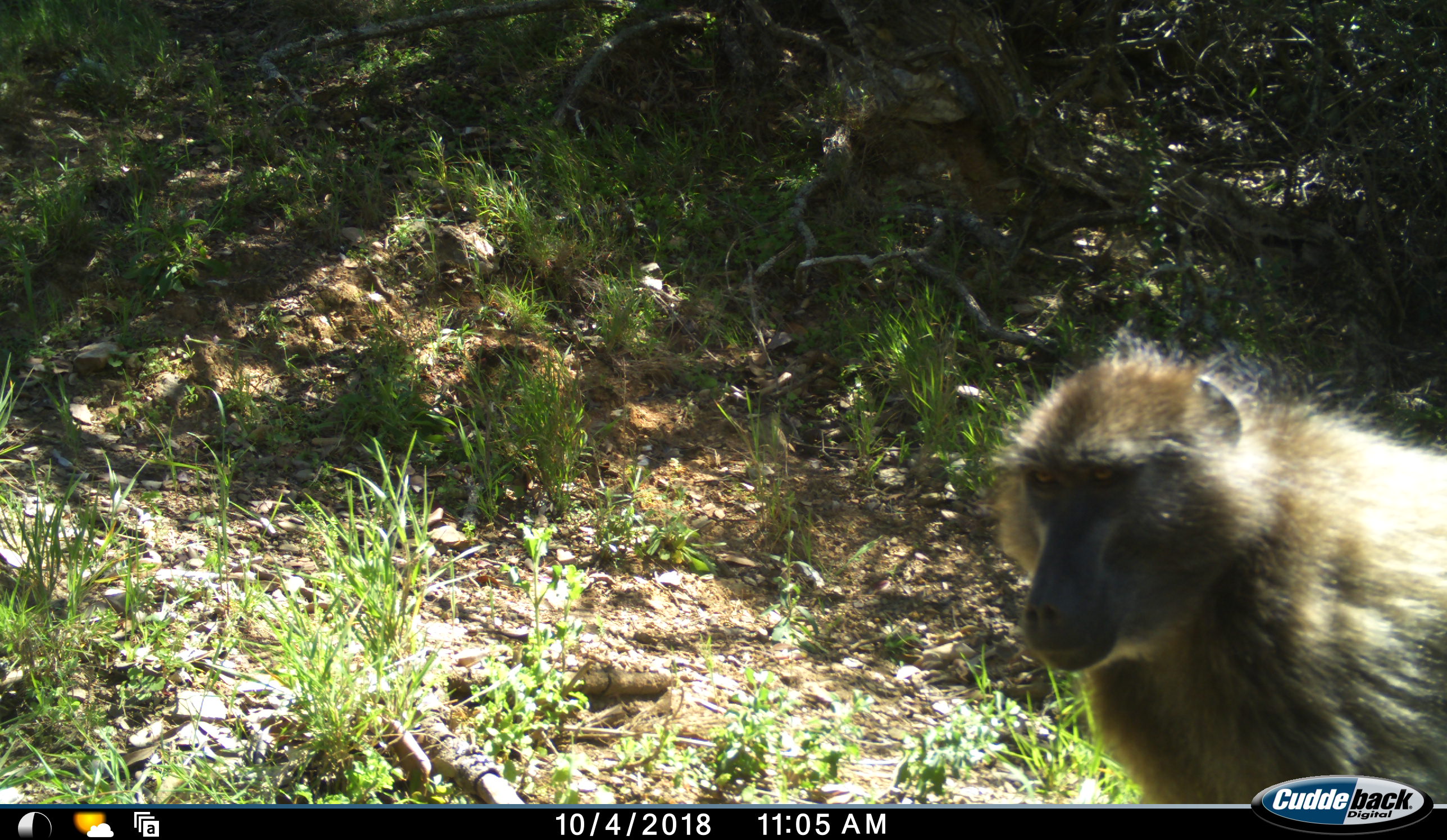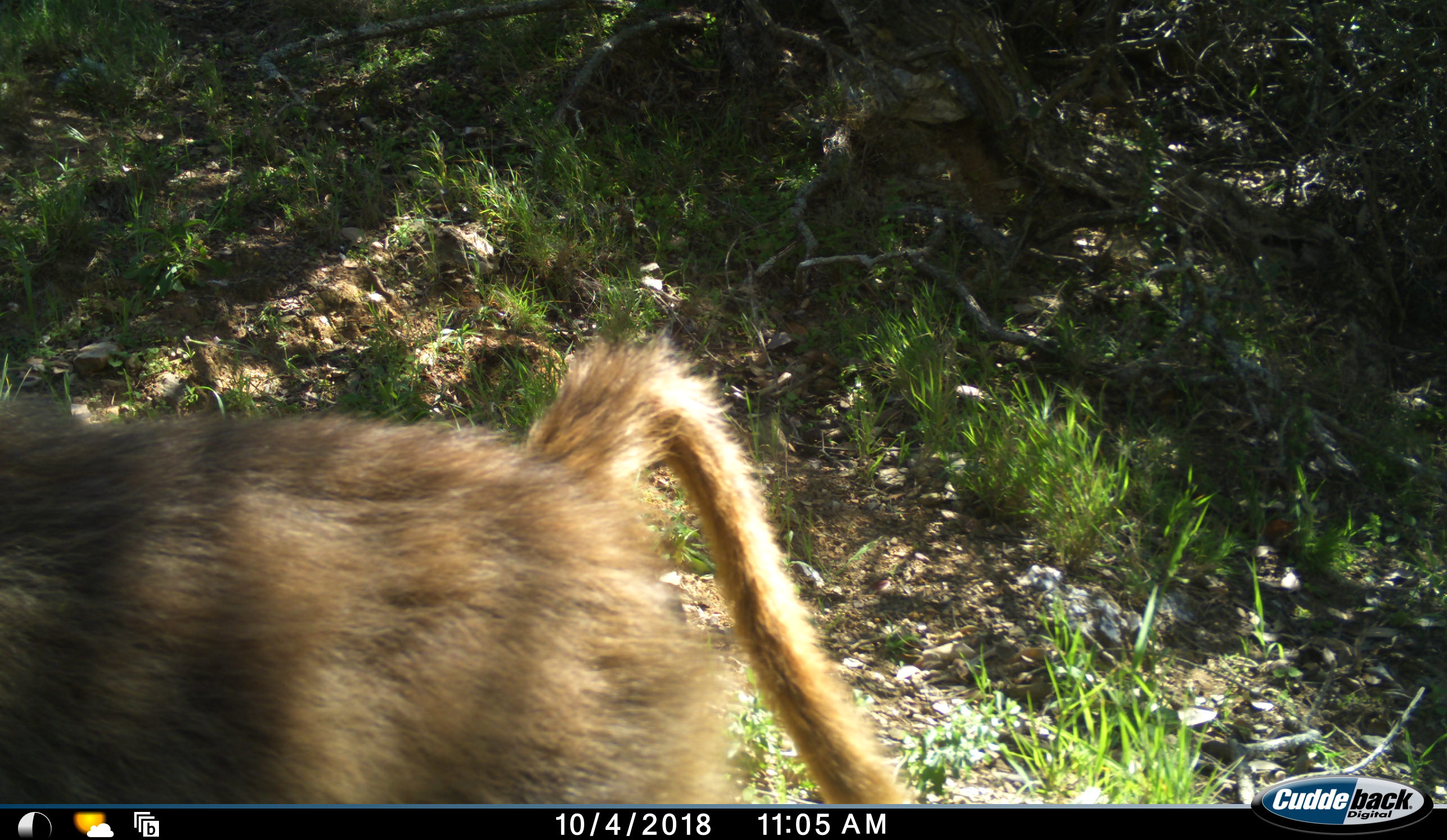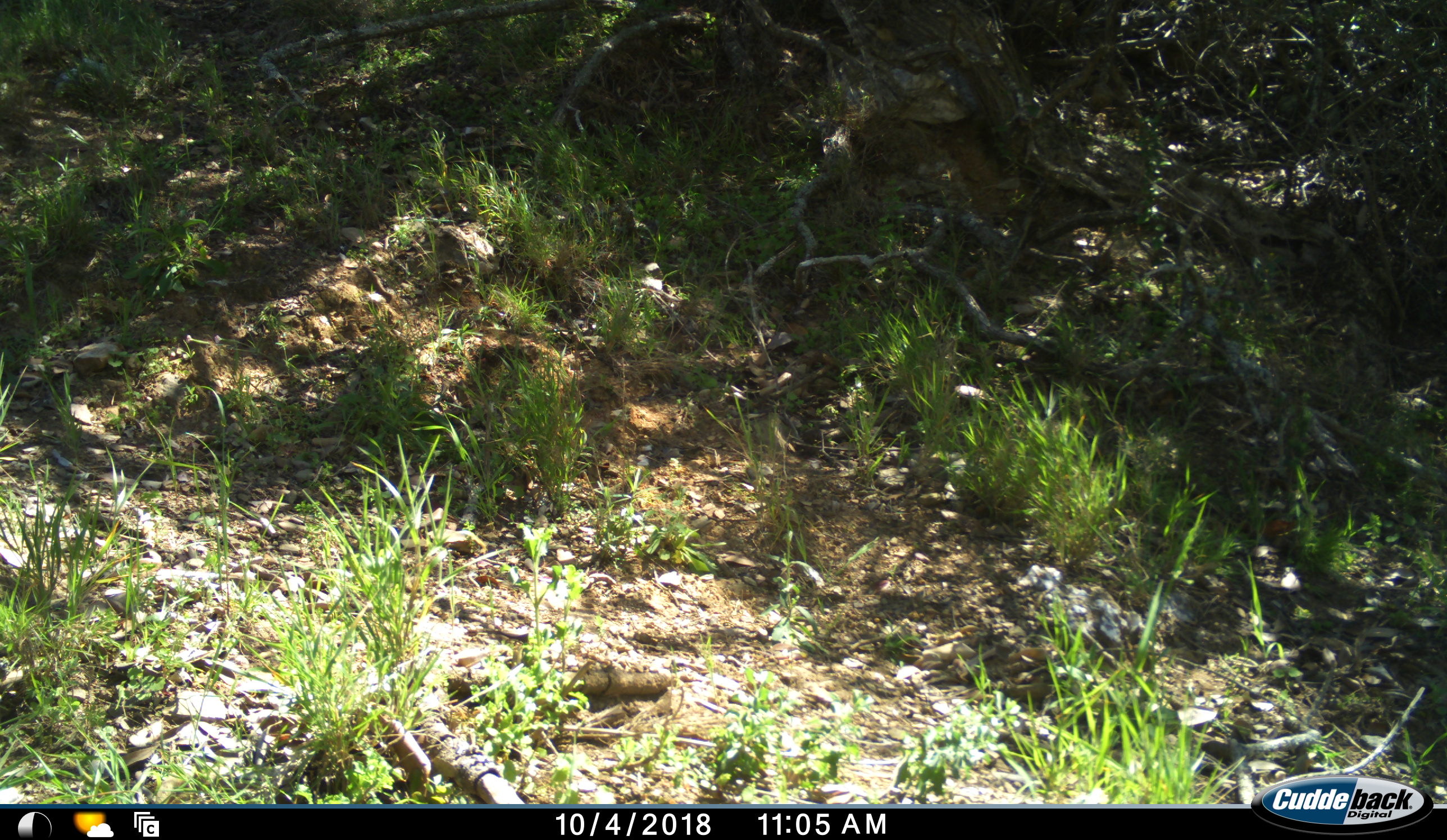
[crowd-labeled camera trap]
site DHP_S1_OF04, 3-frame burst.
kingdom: Animalia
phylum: Chordata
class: Mammalia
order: Primates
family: Cercopithecidae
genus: Papio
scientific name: Papio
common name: baboon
Baboon (Papio), count 1. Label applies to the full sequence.